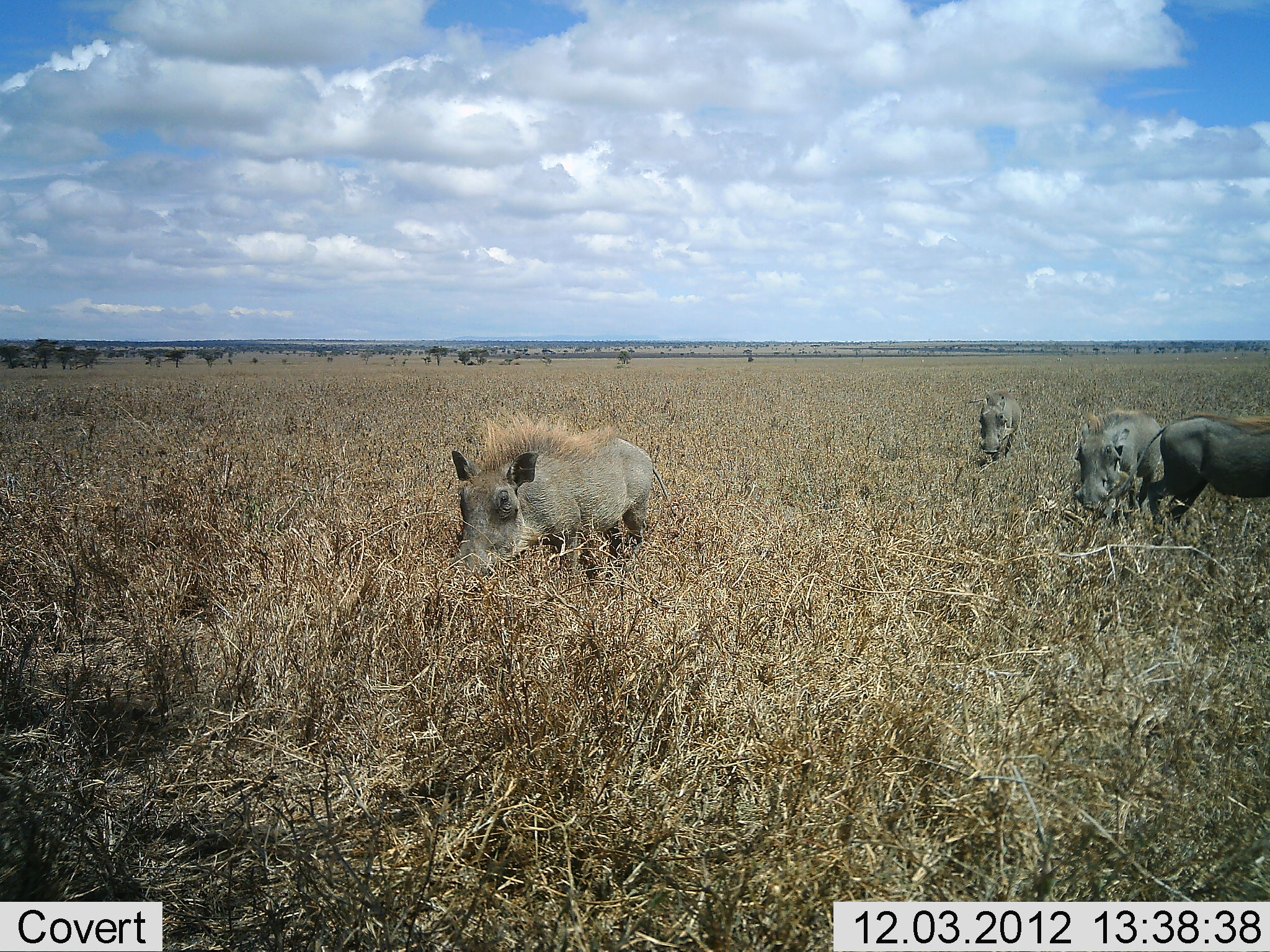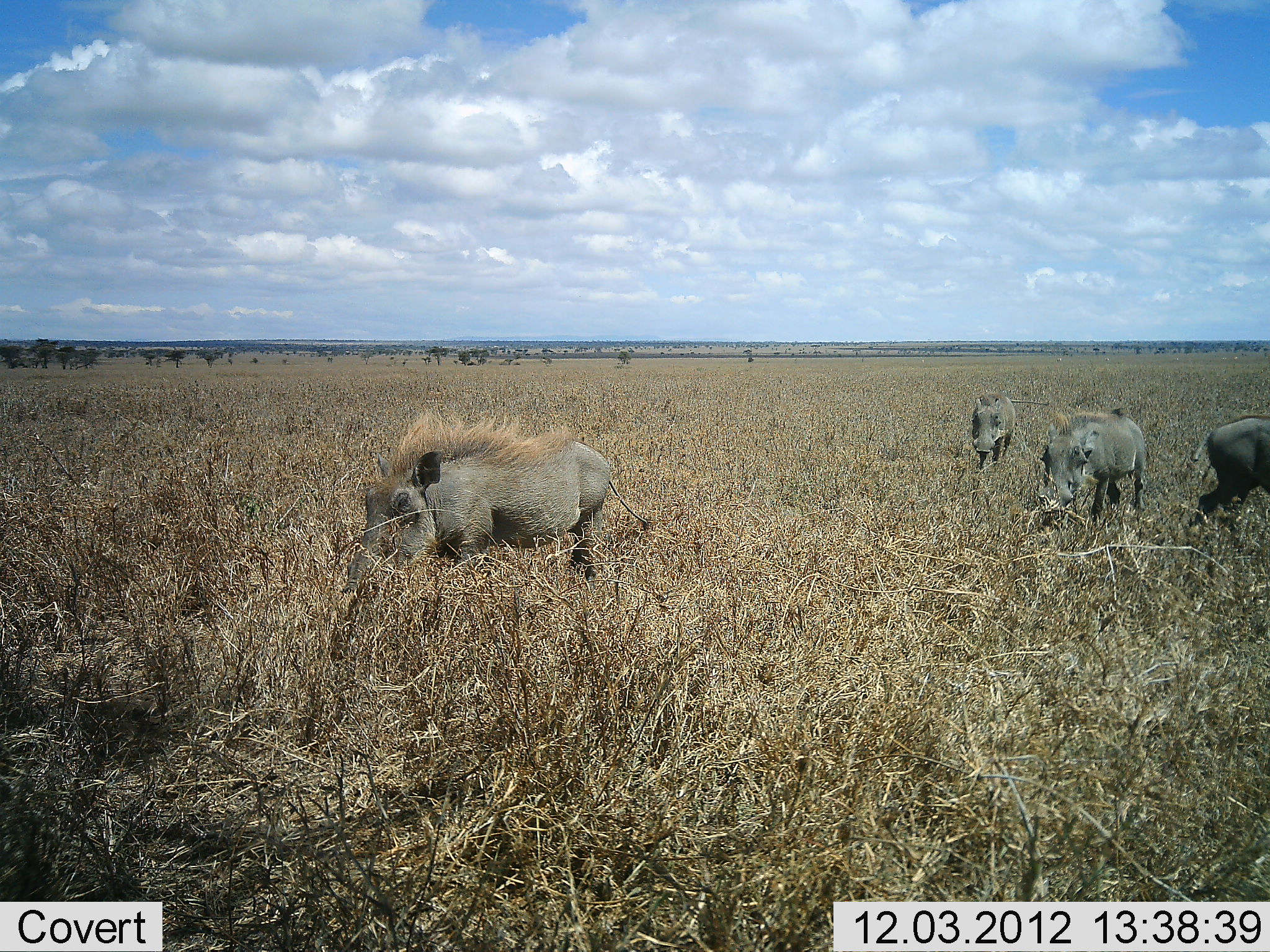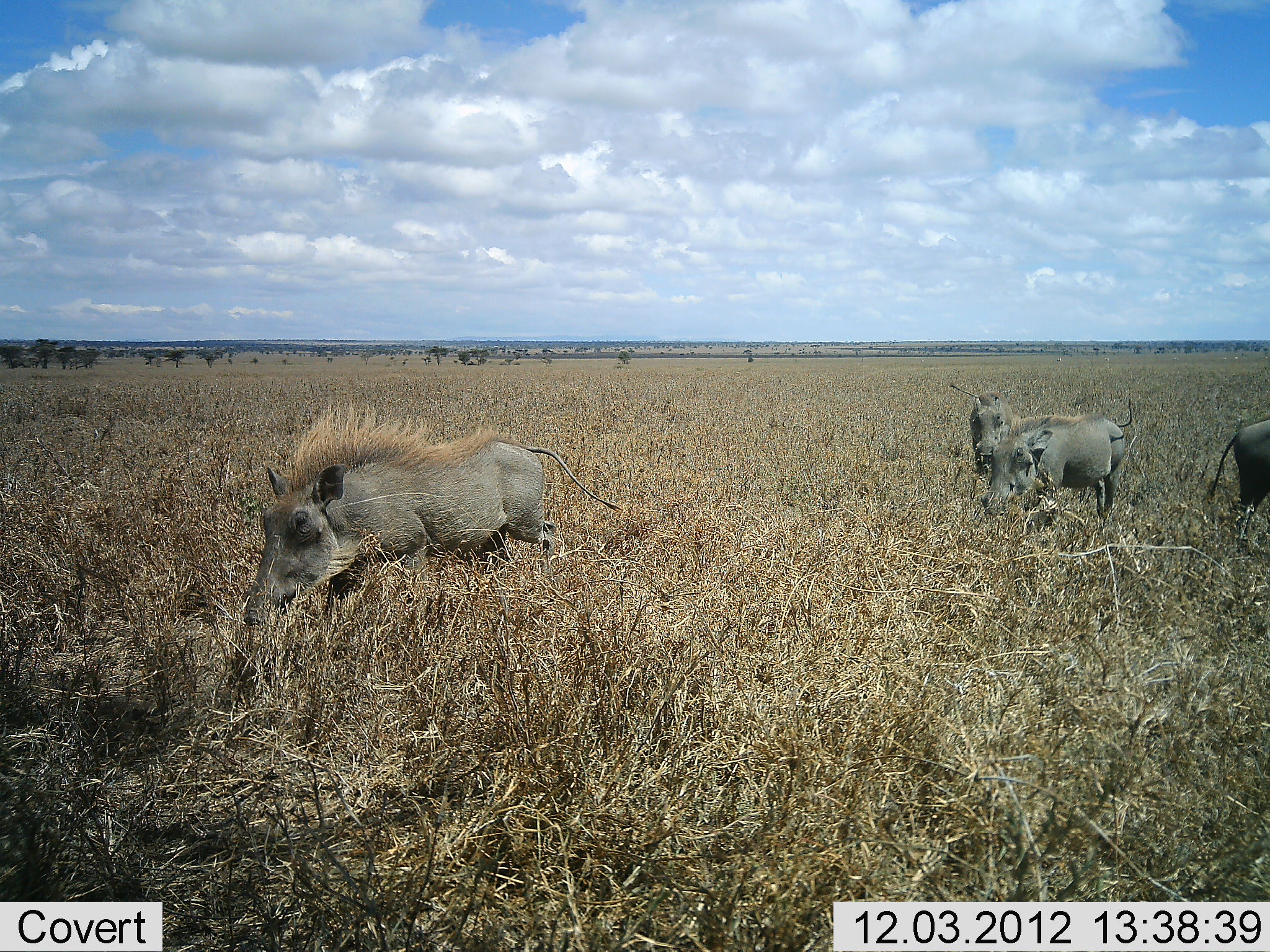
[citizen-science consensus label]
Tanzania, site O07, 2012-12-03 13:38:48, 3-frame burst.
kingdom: Animalia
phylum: Chordata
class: Mammalia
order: Artiodactyla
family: Suidae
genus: Phacochoerus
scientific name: Phacochoerus africanus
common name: warthog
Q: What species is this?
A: Warthog (Phacochoerus africanus).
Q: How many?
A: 4.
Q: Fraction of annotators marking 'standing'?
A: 20%.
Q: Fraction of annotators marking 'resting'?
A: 10%.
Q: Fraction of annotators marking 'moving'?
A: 70%.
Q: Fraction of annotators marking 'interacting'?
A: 0%.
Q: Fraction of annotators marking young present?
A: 0%.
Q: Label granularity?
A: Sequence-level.